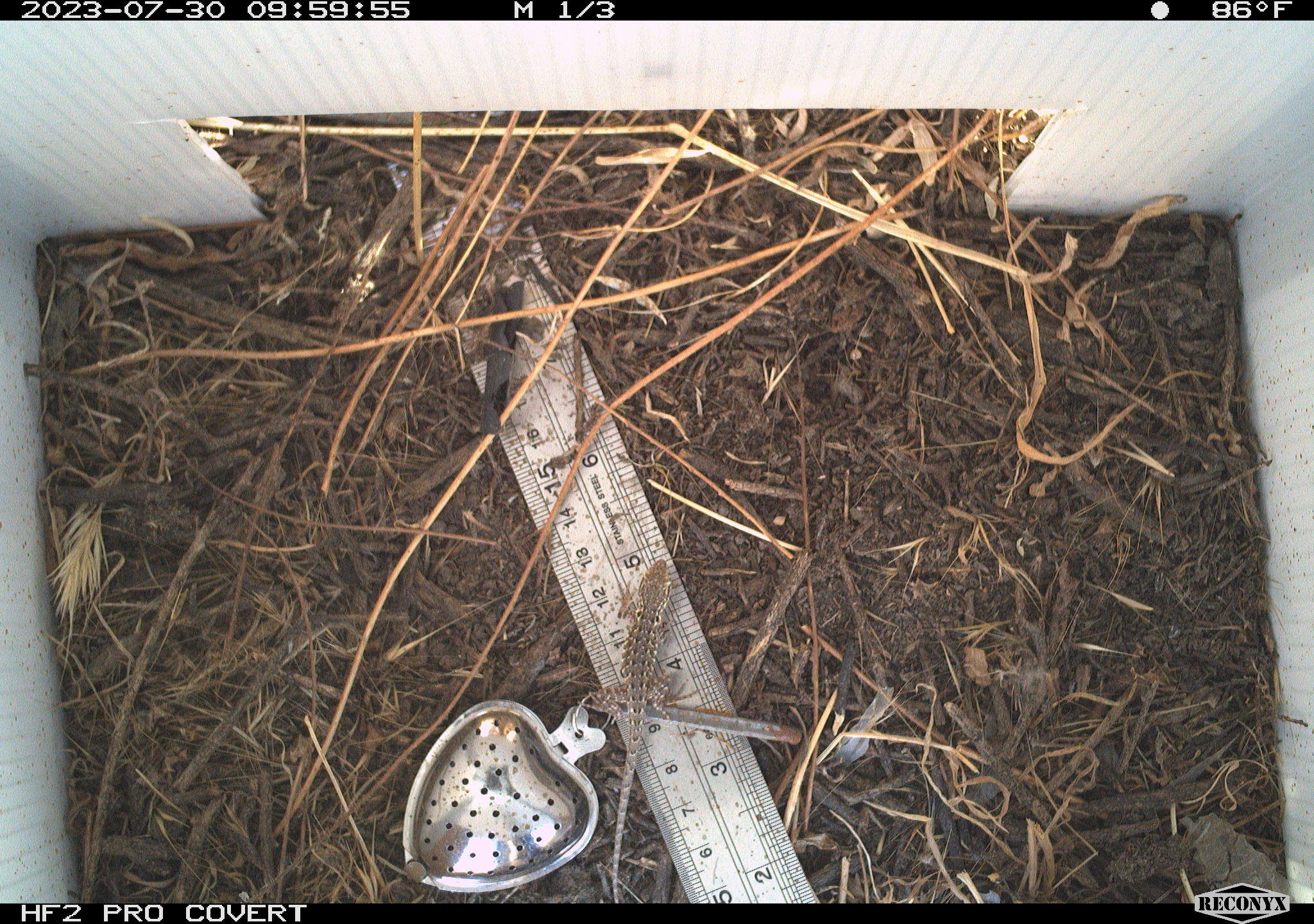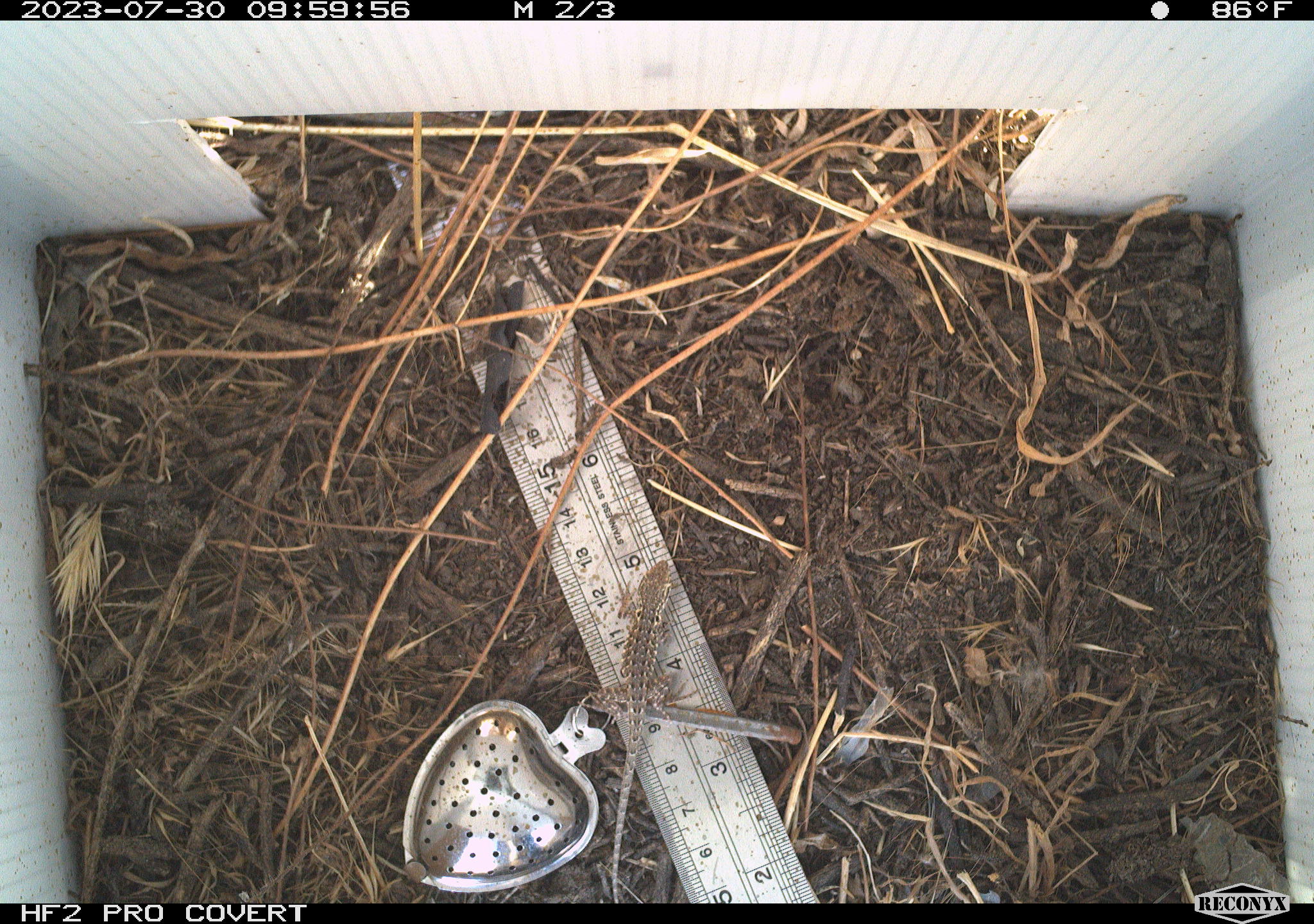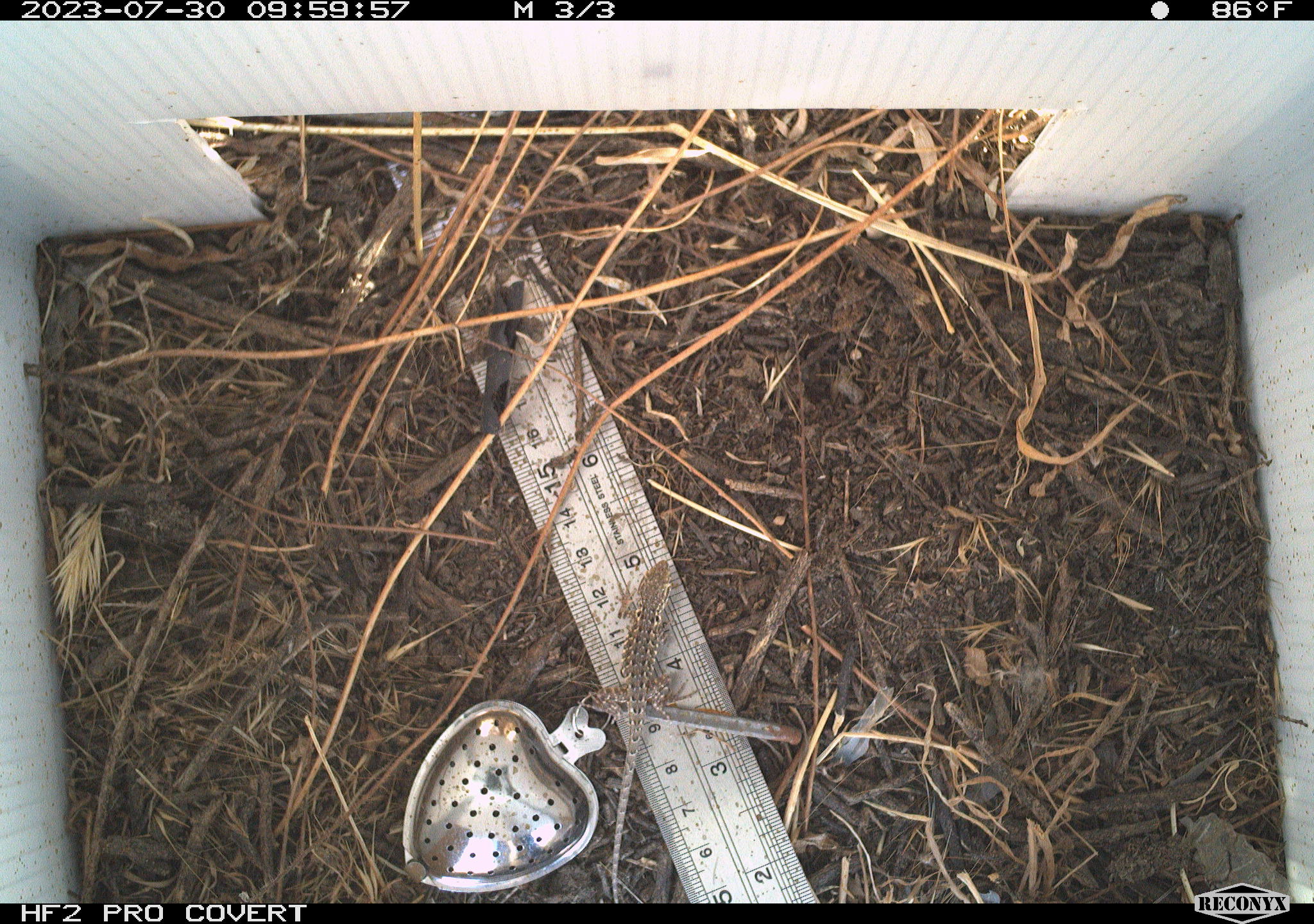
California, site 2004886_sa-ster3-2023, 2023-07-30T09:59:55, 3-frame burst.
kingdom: Animalia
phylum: Chordata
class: Reptilia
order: Squamata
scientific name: Squamata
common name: lizards and snakes